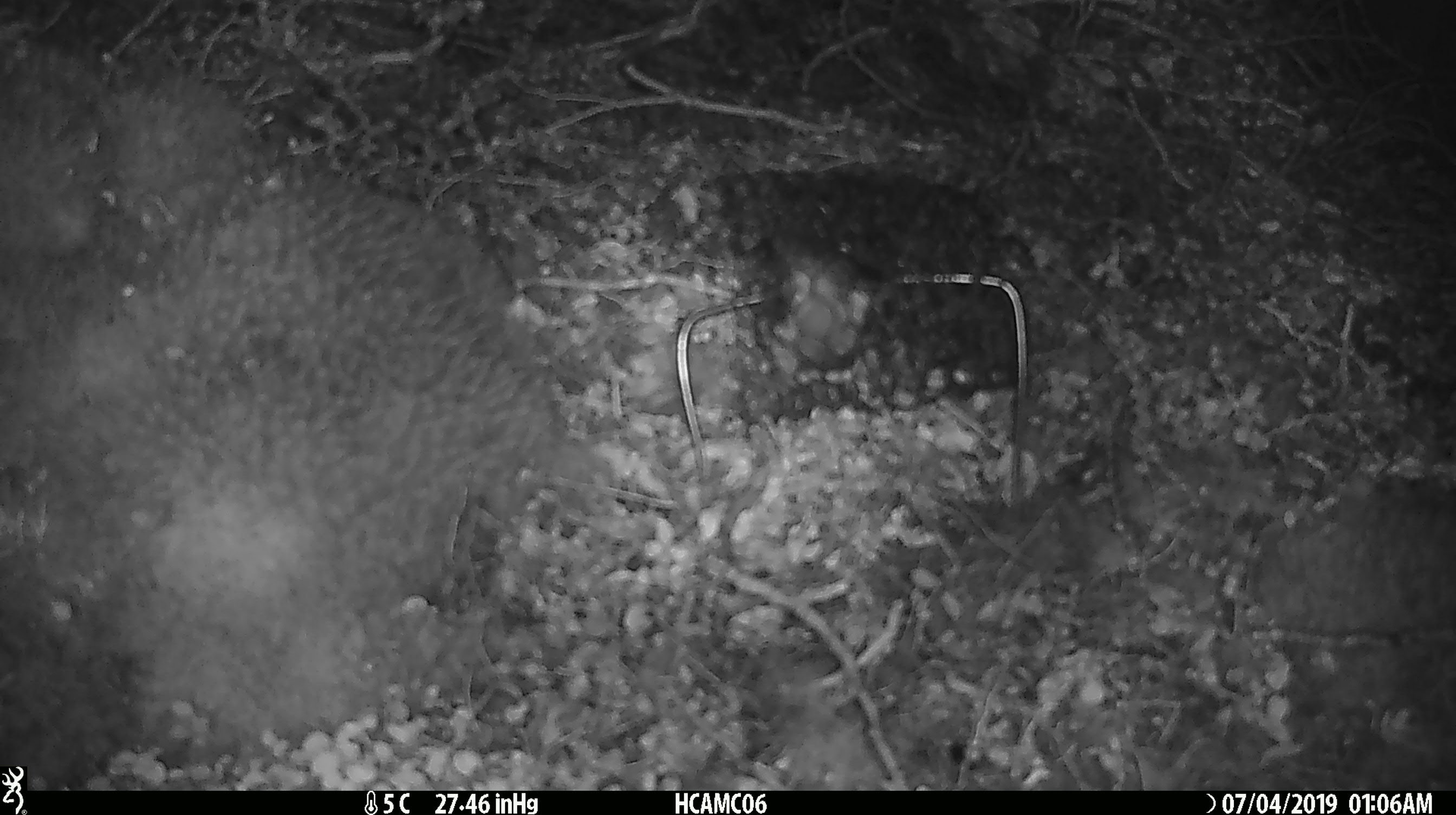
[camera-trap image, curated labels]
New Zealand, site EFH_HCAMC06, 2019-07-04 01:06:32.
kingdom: Animalia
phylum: Chordata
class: Mammalia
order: Rodentia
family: Muridae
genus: Mus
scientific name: Mus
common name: mouse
Mouse (Mus).